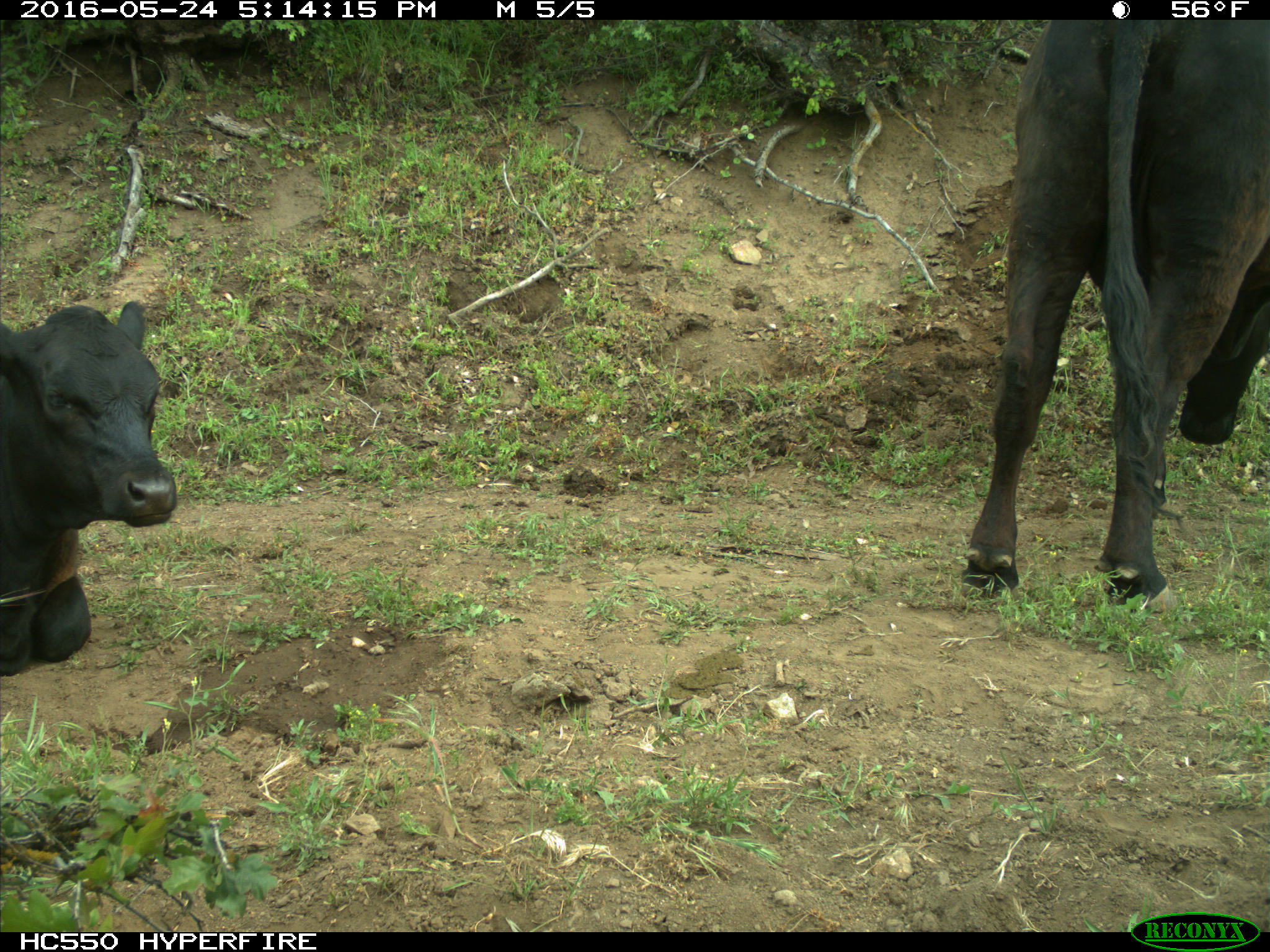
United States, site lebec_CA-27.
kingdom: Animalia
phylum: Chordata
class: Mammalia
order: Artiodactyla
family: Bovidae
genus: Bos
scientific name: Bos taurus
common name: domestic cow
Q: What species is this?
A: Bos taurus (domestic cow).